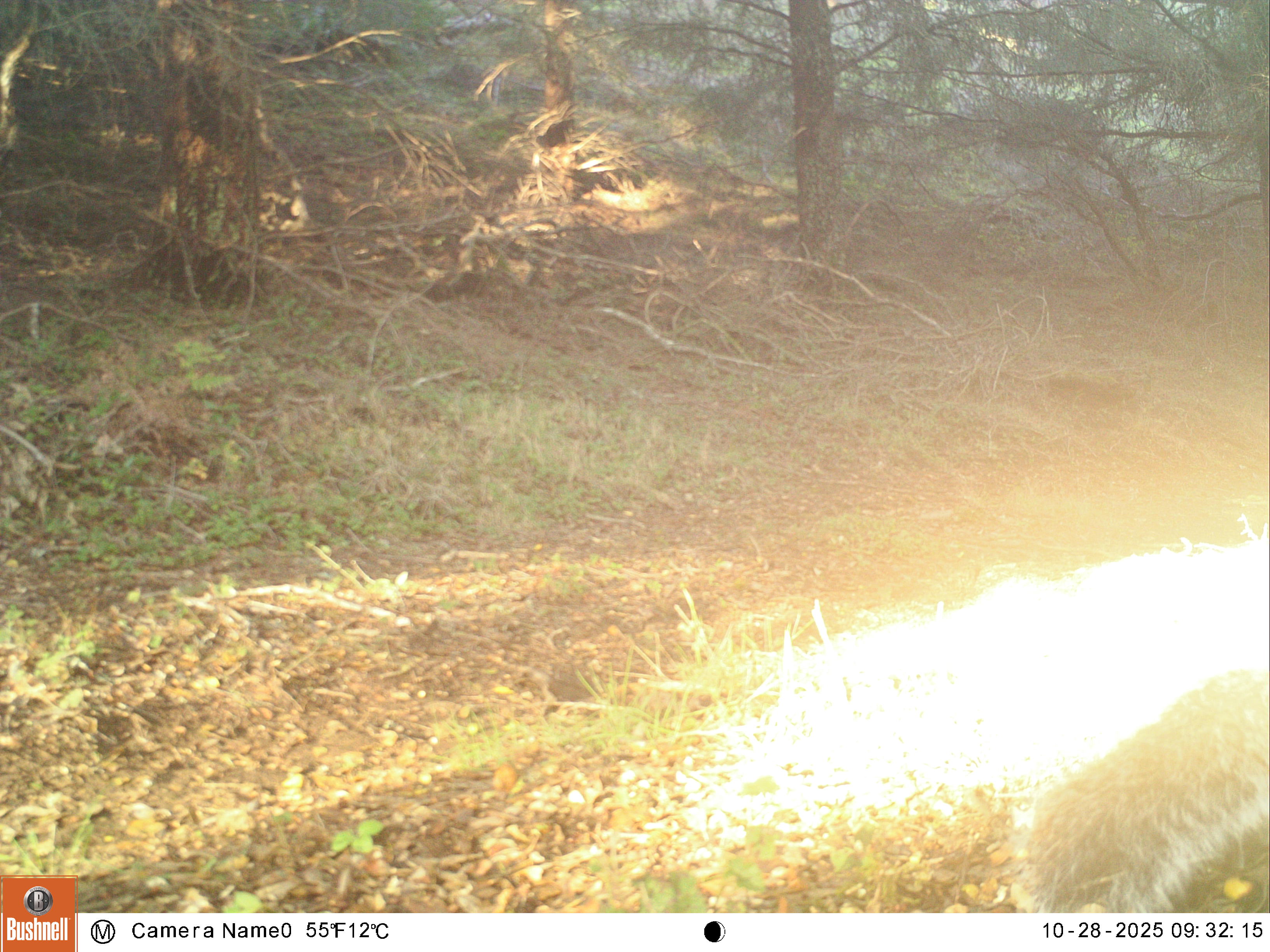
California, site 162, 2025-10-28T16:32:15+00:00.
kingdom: Animalia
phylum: Chordata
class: Mammalia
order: Rodentia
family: Sciuridae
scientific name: Sciuridae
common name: squirrel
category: unknown squirrel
Unknown squirrel (squirrel) (Sciuridae).